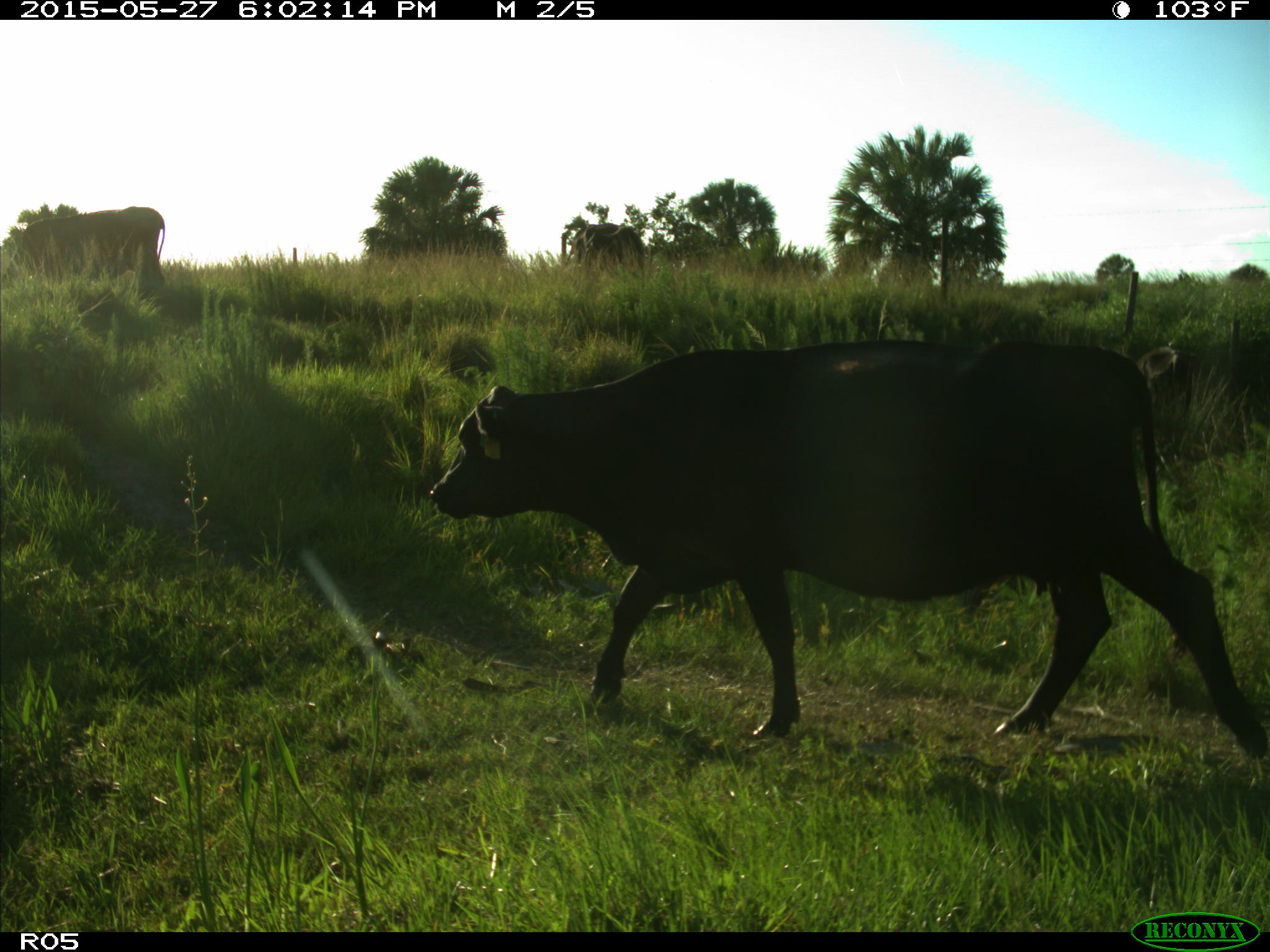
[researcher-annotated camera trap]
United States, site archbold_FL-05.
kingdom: Animalia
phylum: Chordata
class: Mammalia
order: Artiodactyla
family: Bovidae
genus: Bos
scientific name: Bos taurus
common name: domestic cow